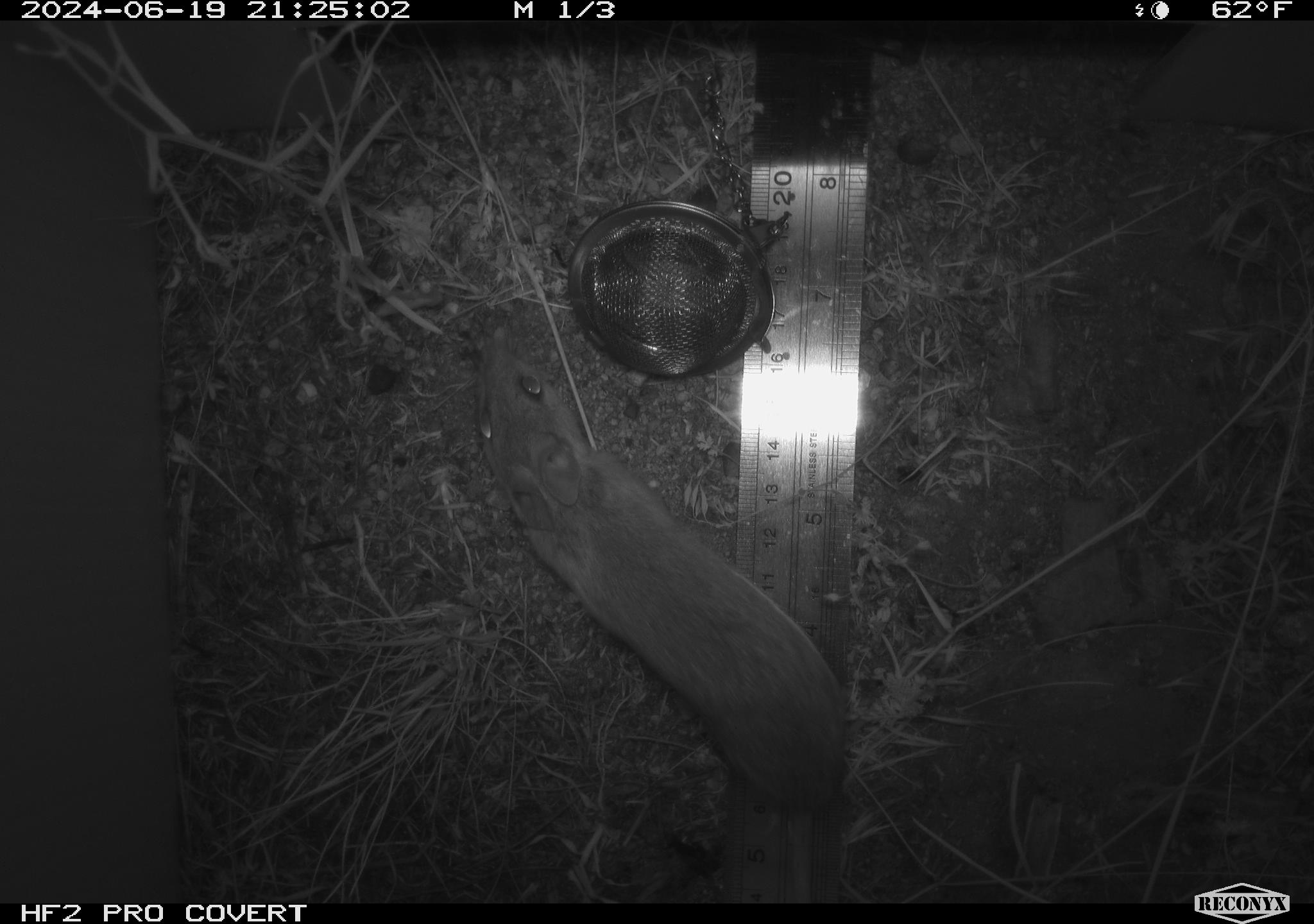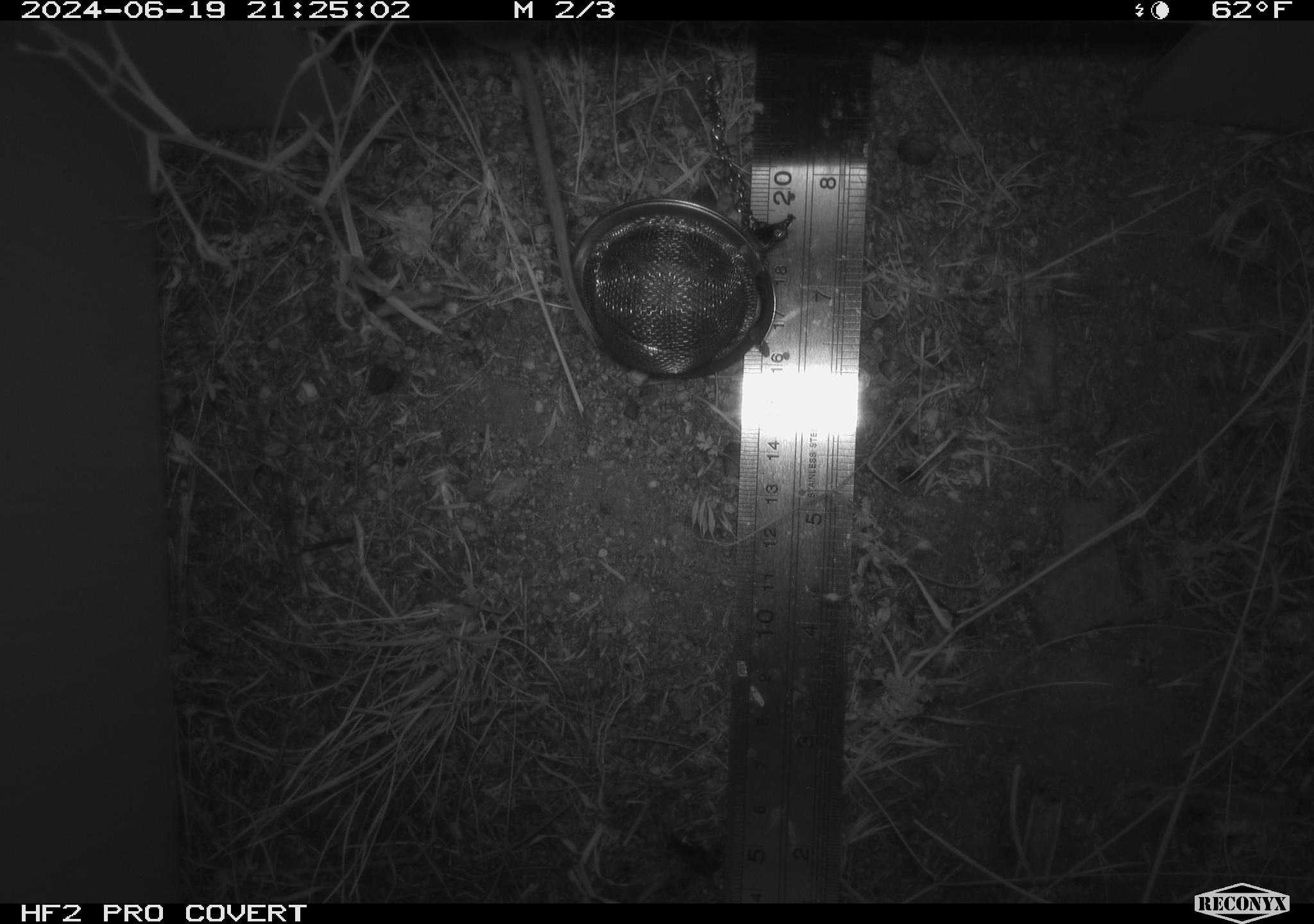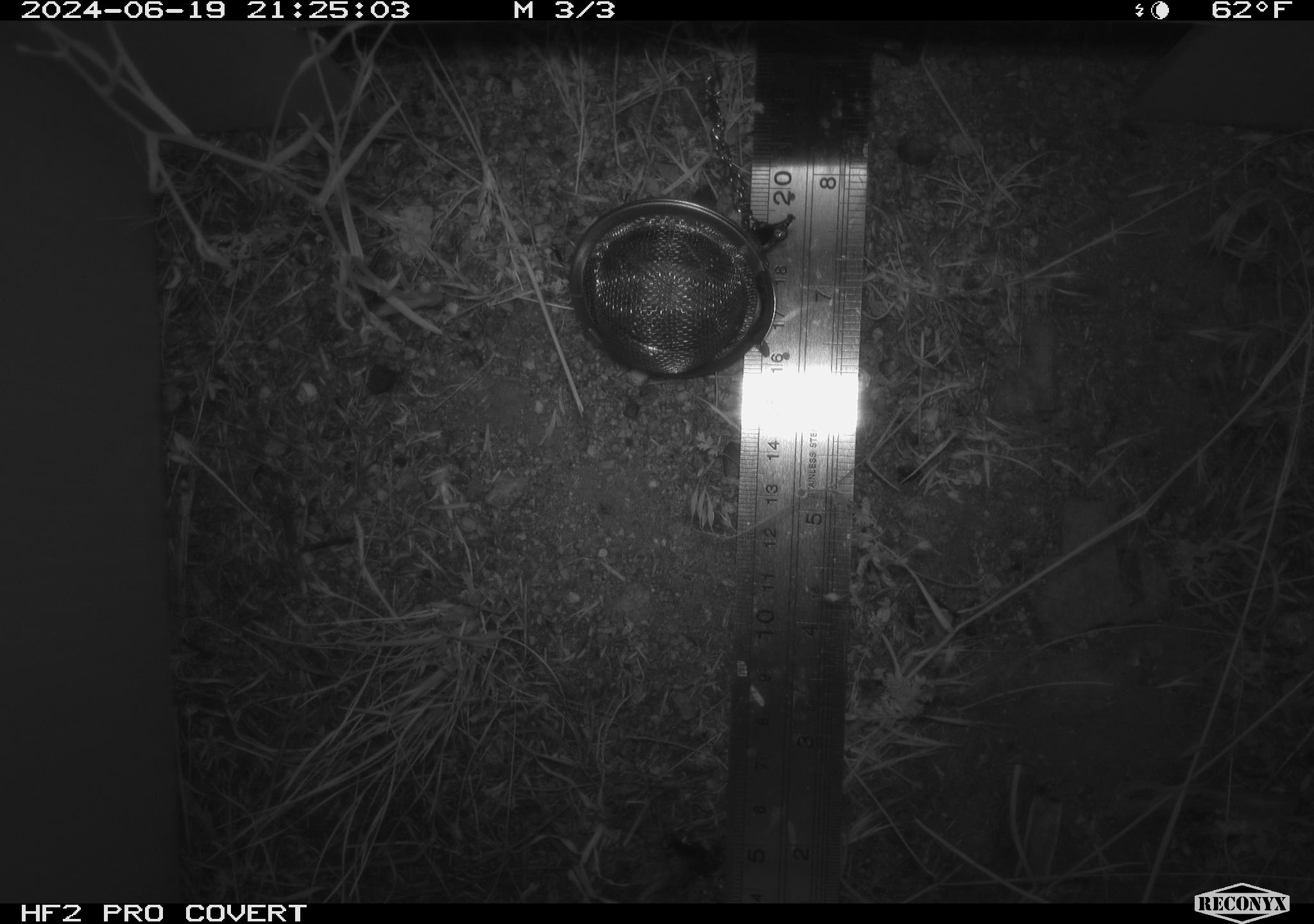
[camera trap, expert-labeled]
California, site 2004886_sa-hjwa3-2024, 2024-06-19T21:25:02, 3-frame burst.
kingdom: Animalia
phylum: Chordata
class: Mammalia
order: Rodentia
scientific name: Rodentia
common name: rodent